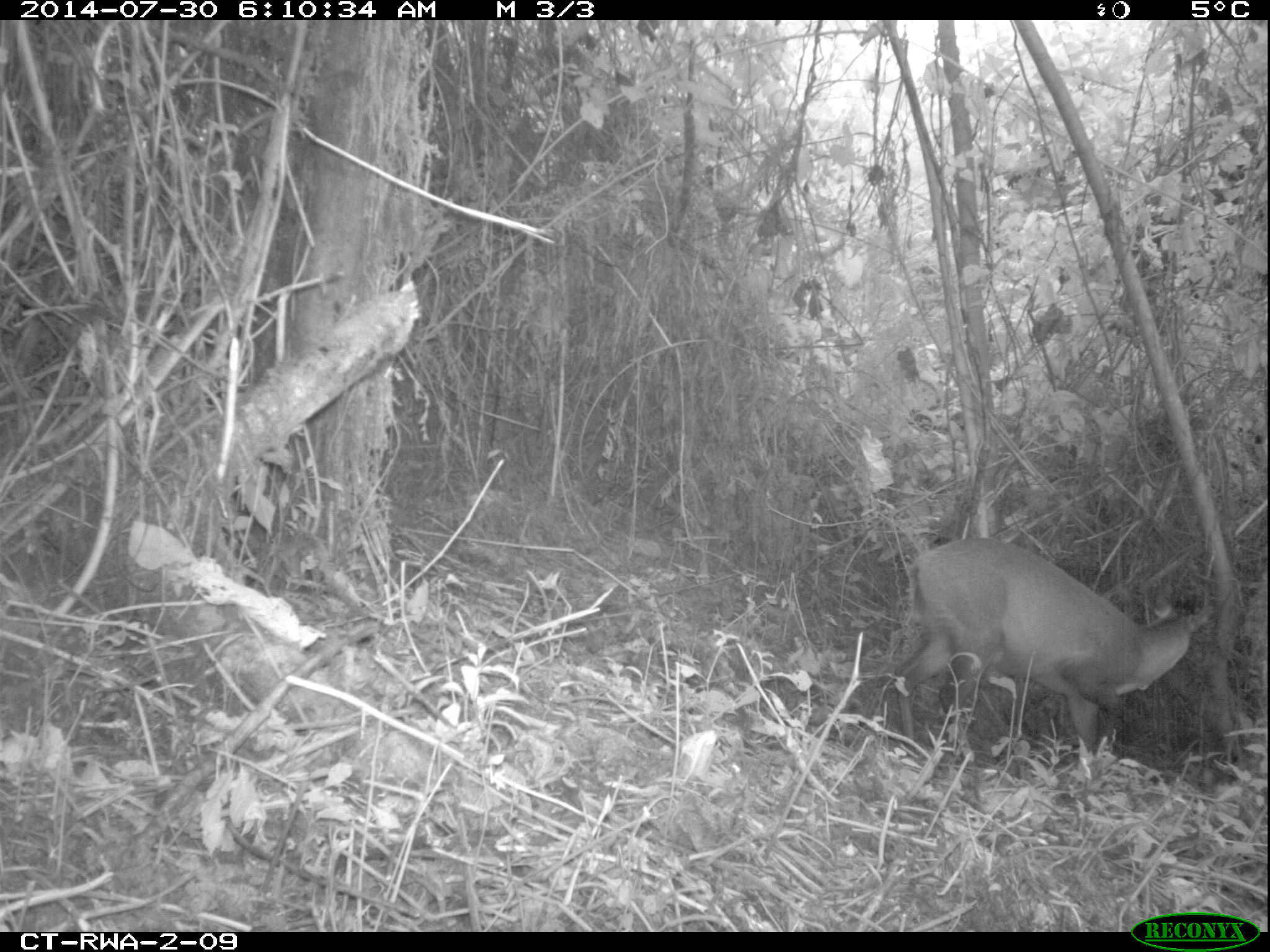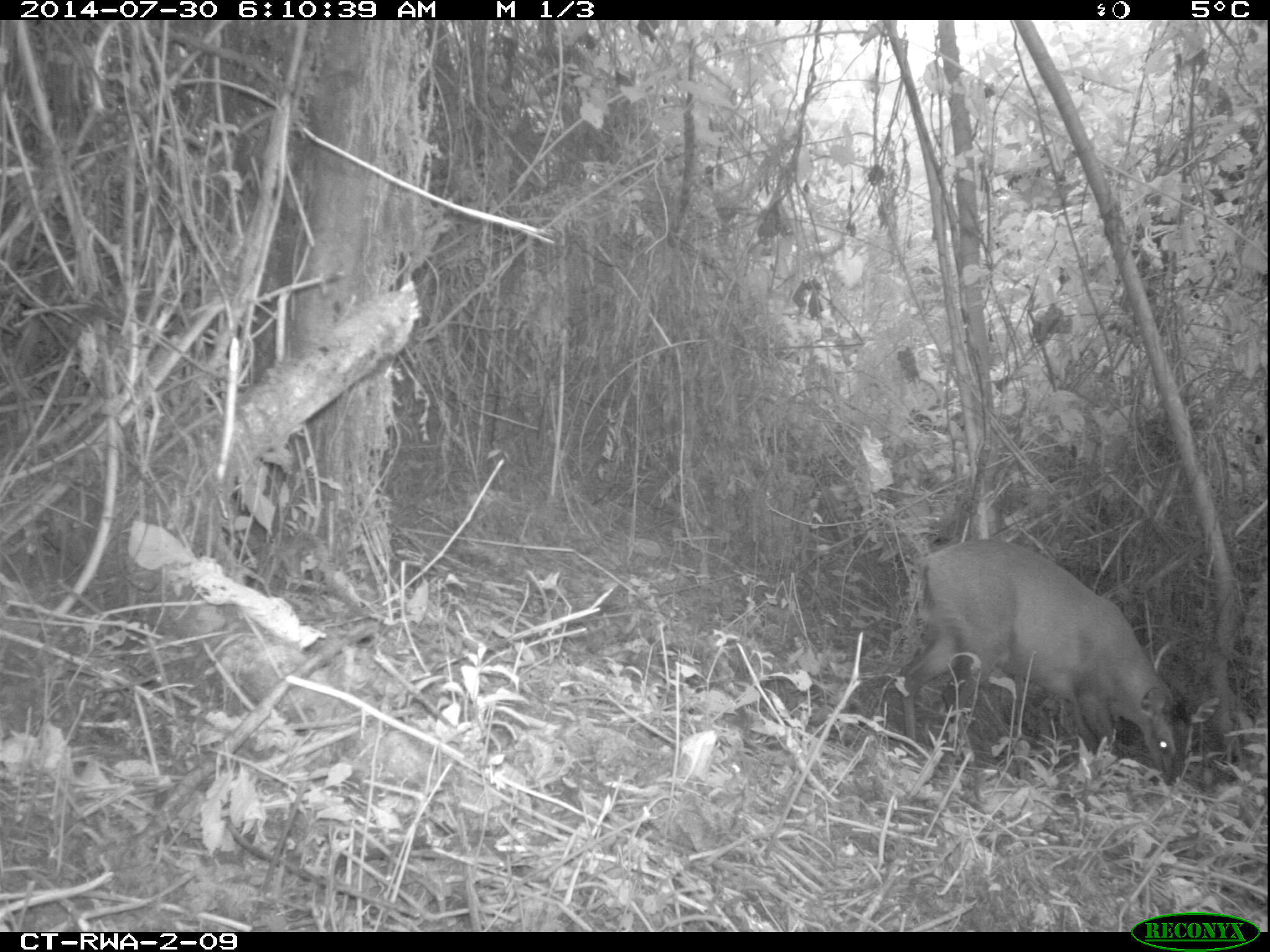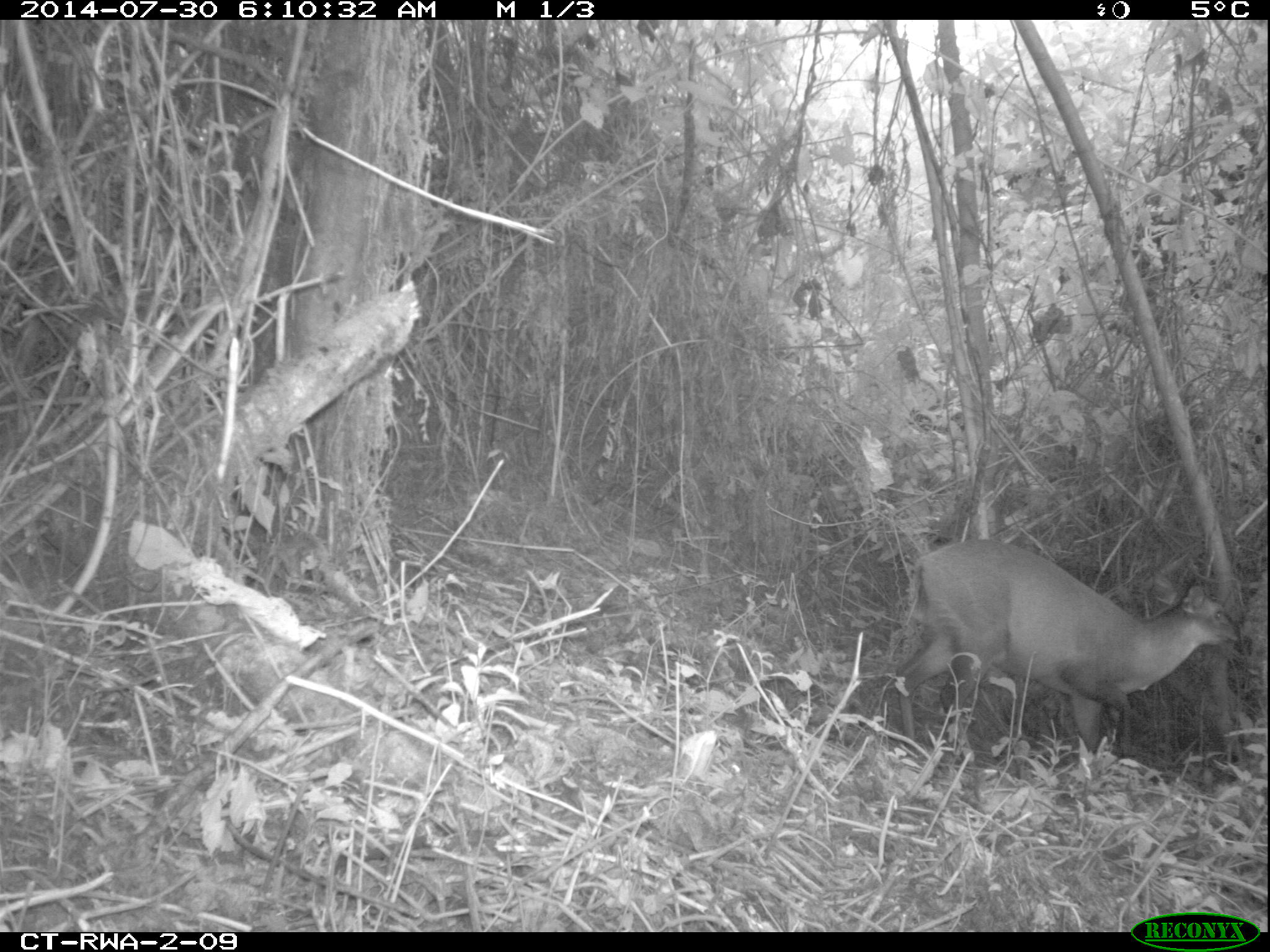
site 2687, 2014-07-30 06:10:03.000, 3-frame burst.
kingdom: Animalia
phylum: Chordata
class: Mammalia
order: Artiodactyla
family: Bovidae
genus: Cephalophus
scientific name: Cephalophus nigrifrons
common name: black-fronted duiker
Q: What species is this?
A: Cephalophus nigrifrons (black-fronted duiker).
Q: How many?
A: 1.